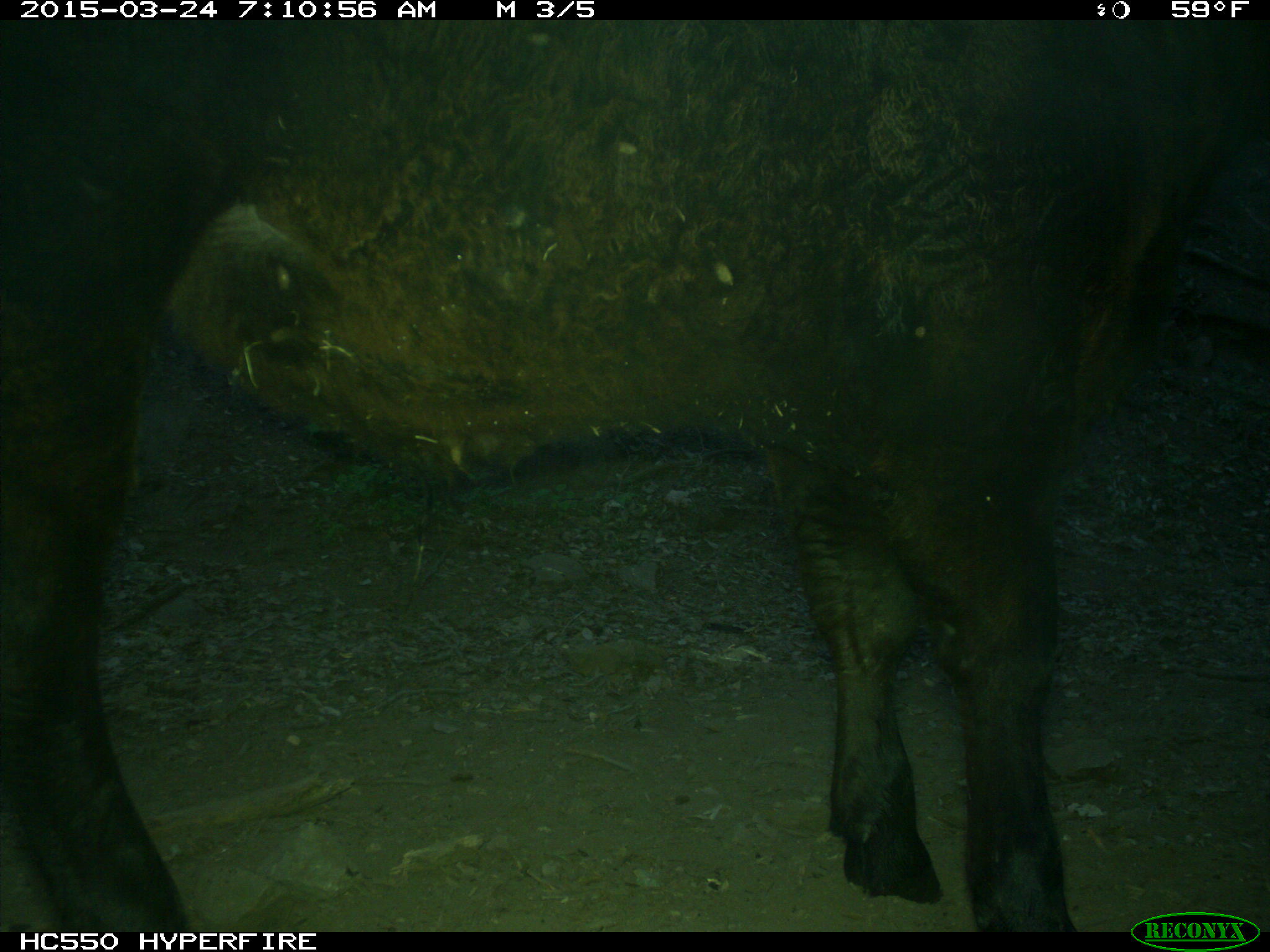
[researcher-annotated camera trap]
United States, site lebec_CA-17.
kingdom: Animalia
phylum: Chordata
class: Mammalia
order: Artiodactyla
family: Bovidae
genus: Bos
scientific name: Bos taurus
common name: domestic cow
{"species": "Bos taurus (domestic cow)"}